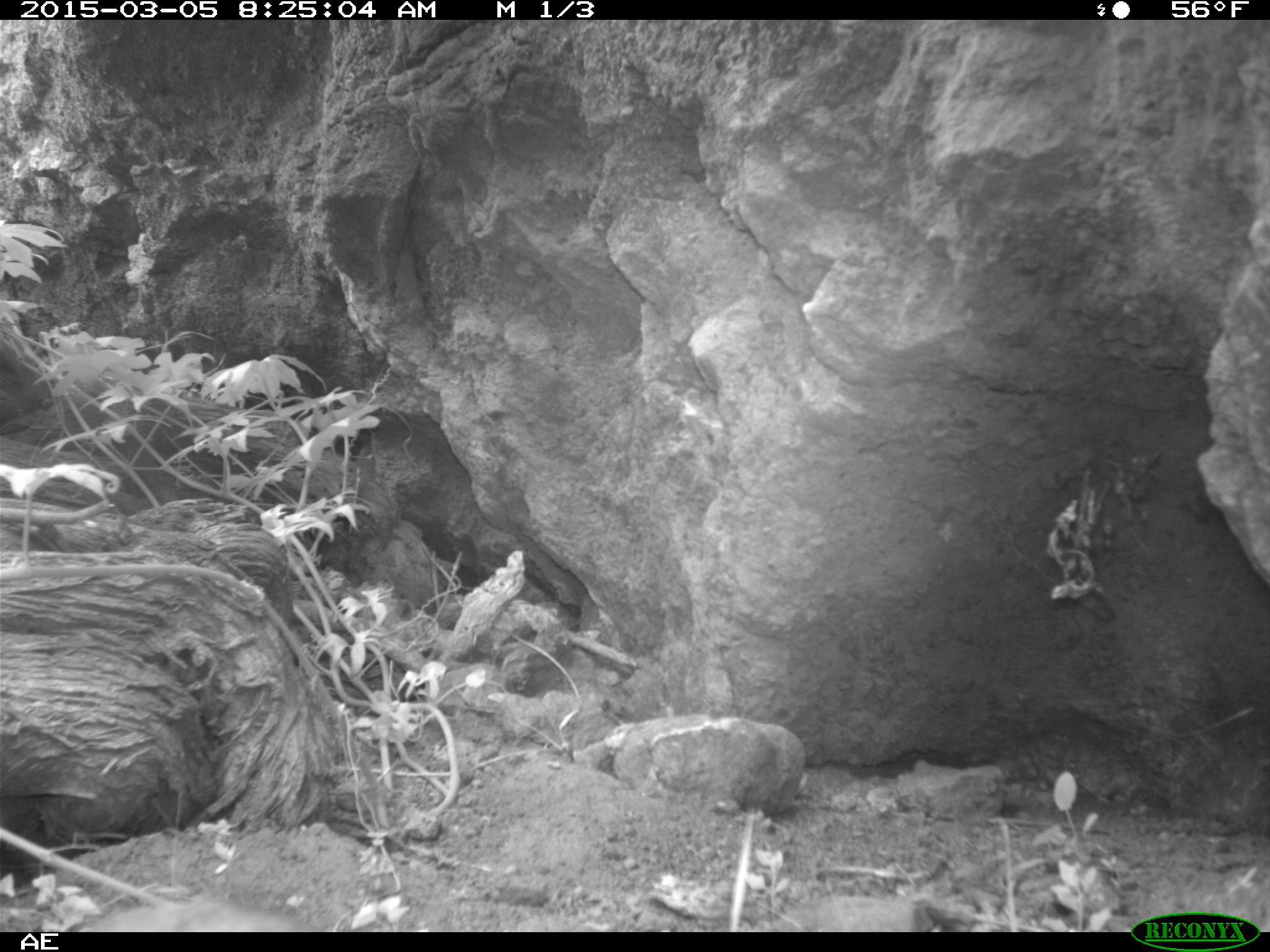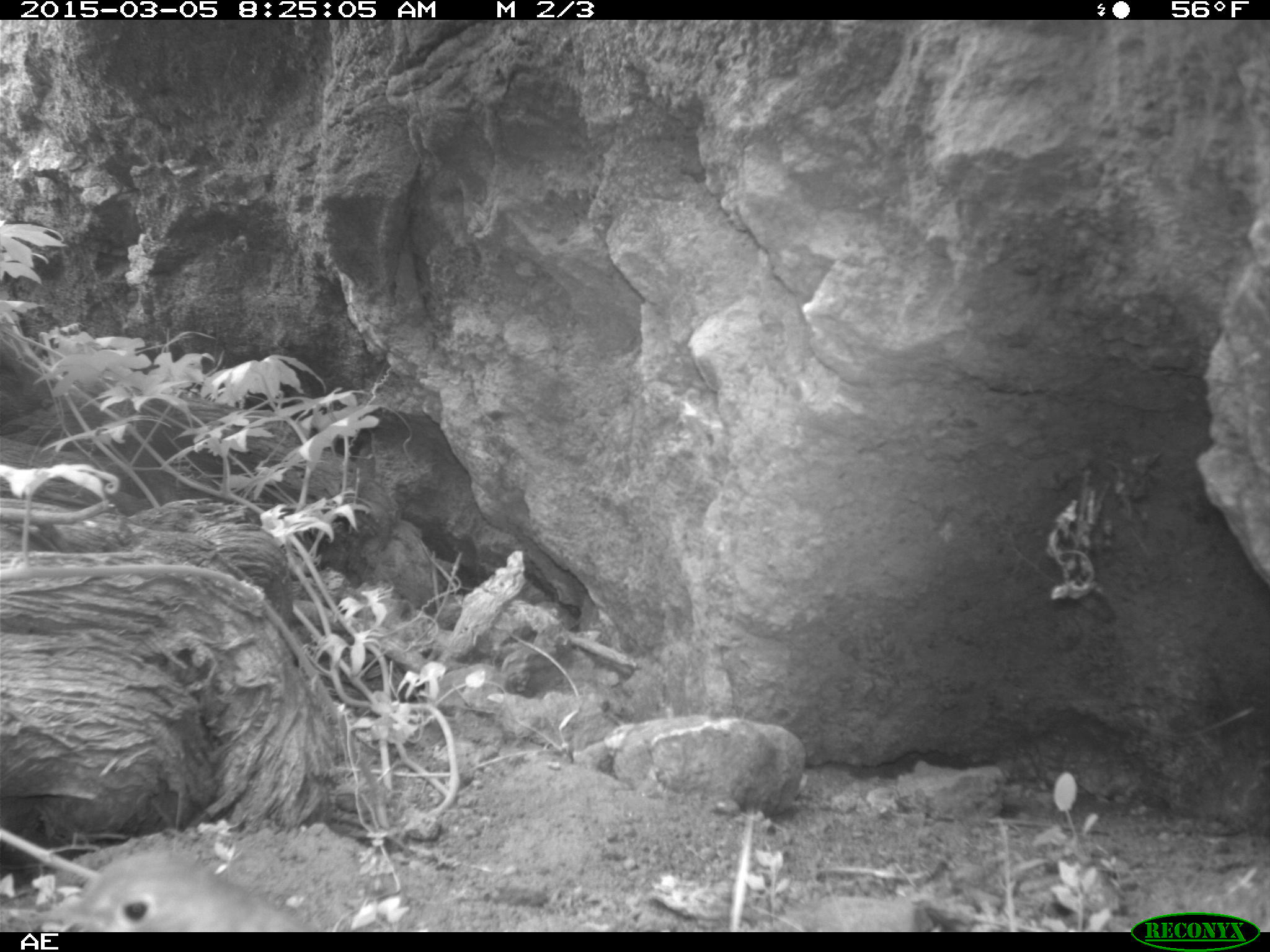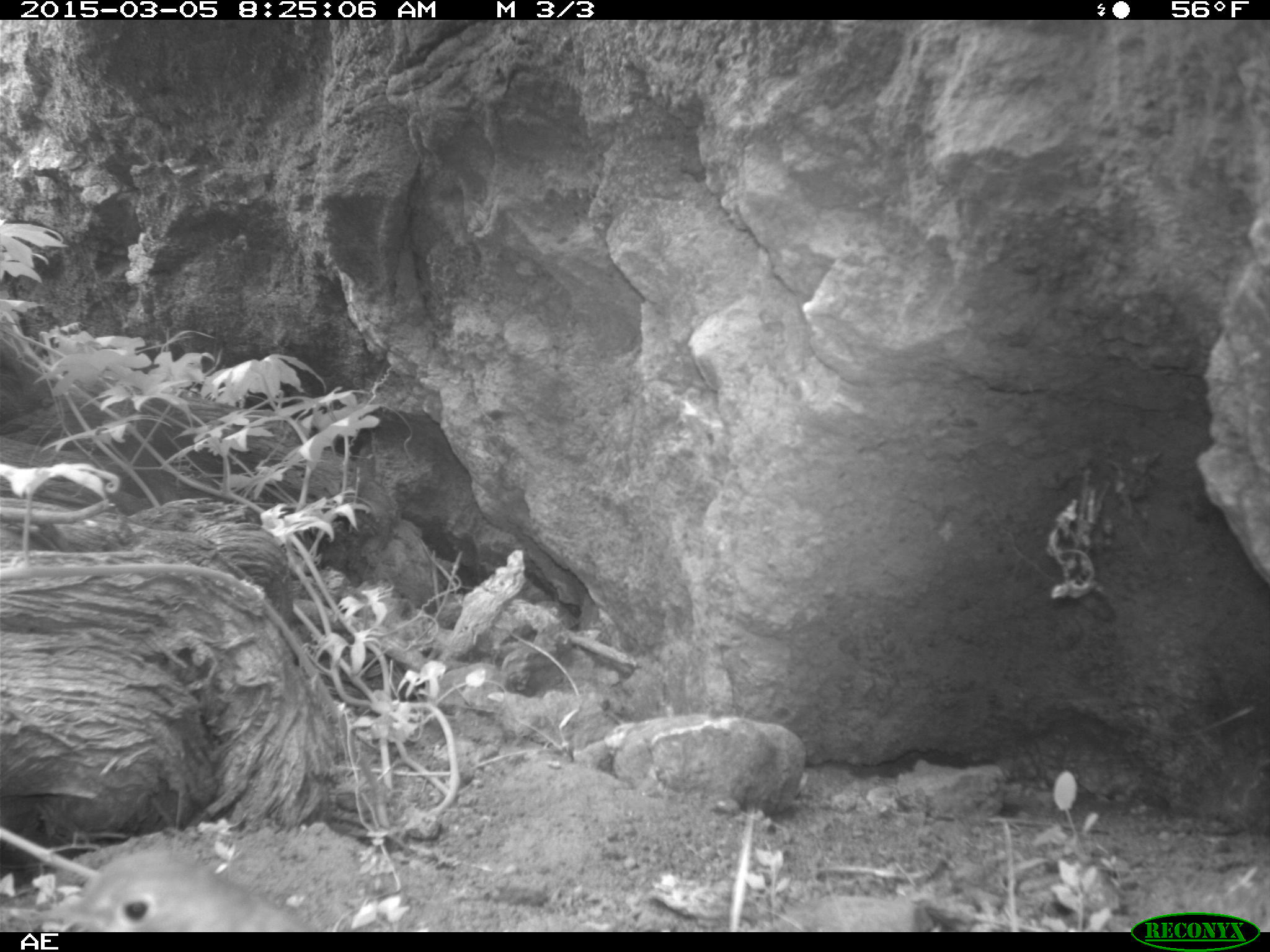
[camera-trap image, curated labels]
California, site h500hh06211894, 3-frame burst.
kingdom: Animalia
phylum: Chordata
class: Aves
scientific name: Aves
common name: bird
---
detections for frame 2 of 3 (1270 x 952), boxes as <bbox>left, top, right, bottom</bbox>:
bird: <bbox>24, 845, 303, 932</bbox>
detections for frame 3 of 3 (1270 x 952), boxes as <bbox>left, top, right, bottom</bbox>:
bird: <bbox>63, 847, 320, 932</bbox>